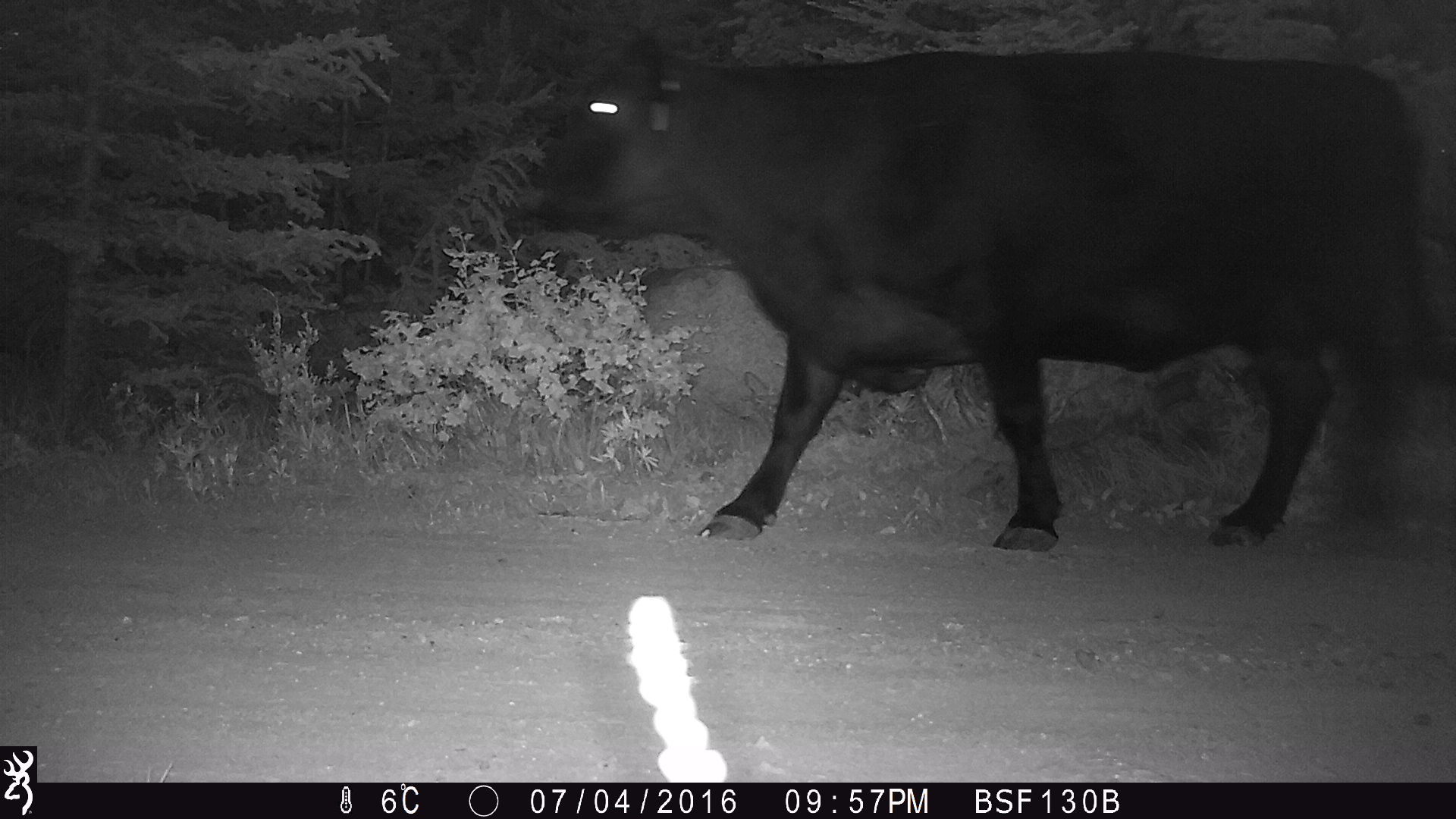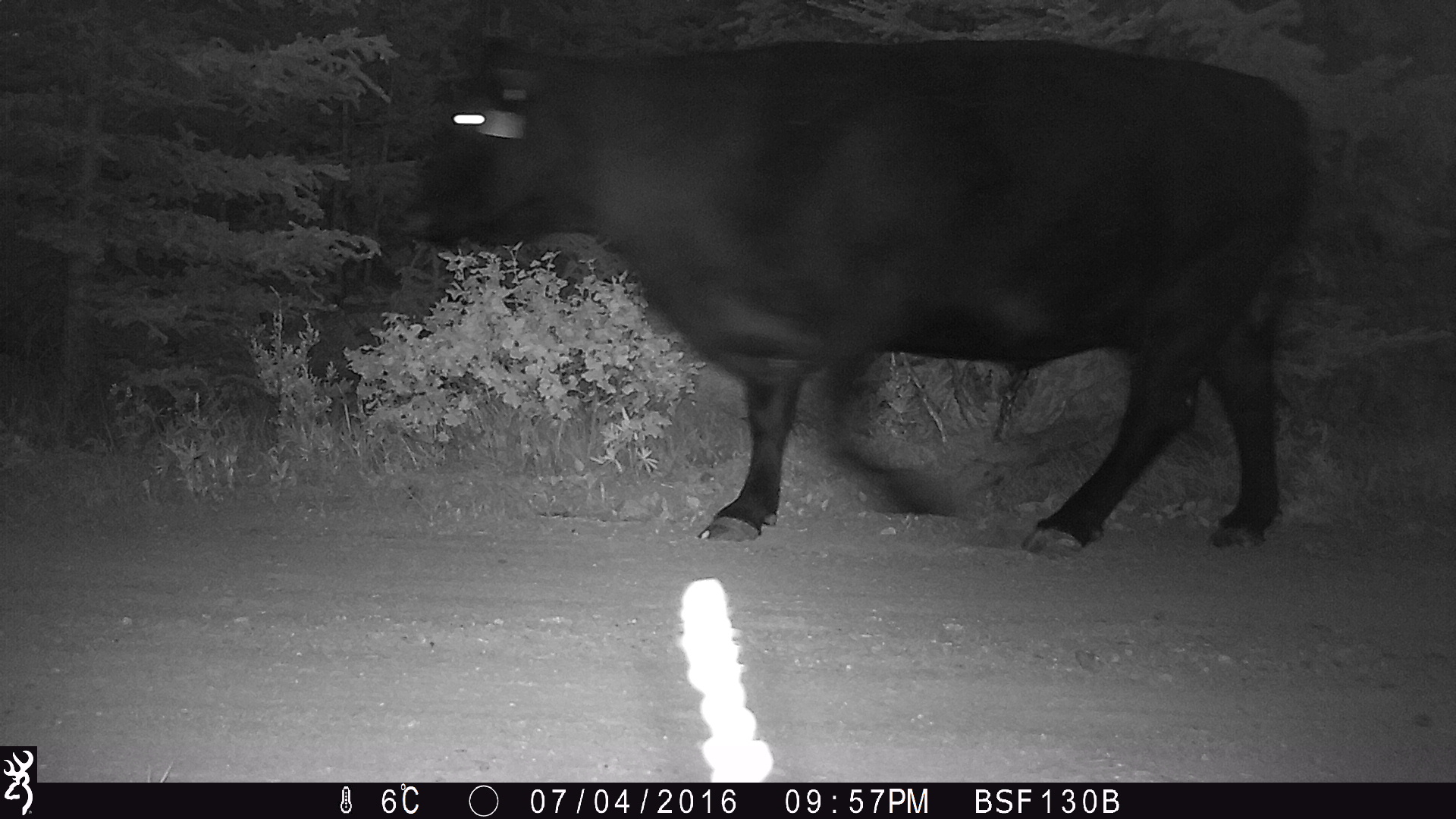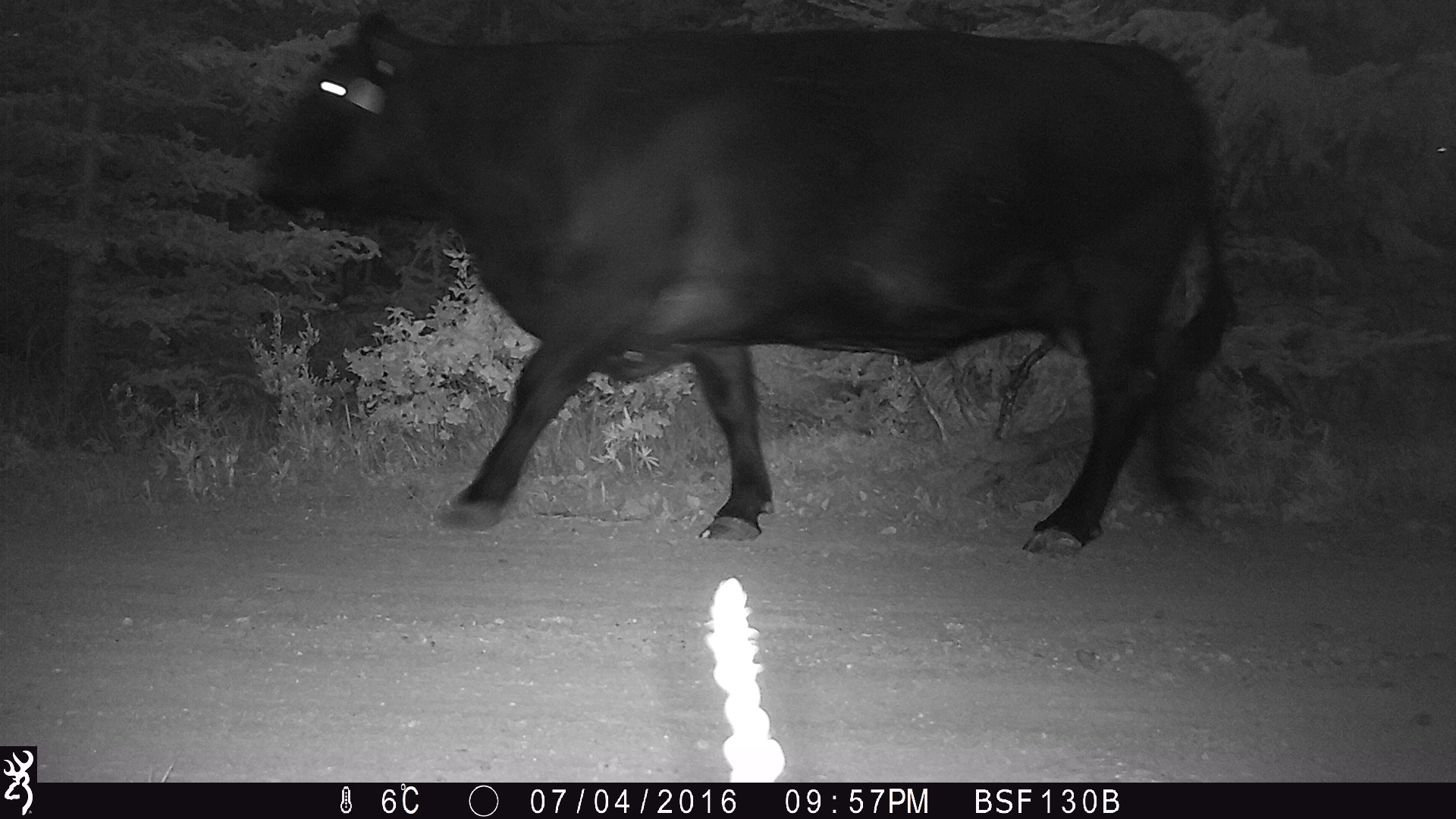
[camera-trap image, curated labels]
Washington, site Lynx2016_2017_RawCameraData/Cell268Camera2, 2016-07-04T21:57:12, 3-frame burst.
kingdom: Animalia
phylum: Chordata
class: Mammalia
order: Artiodactyla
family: Bovidae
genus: Bos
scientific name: Bos taurus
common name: domestic cattle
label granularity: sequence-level